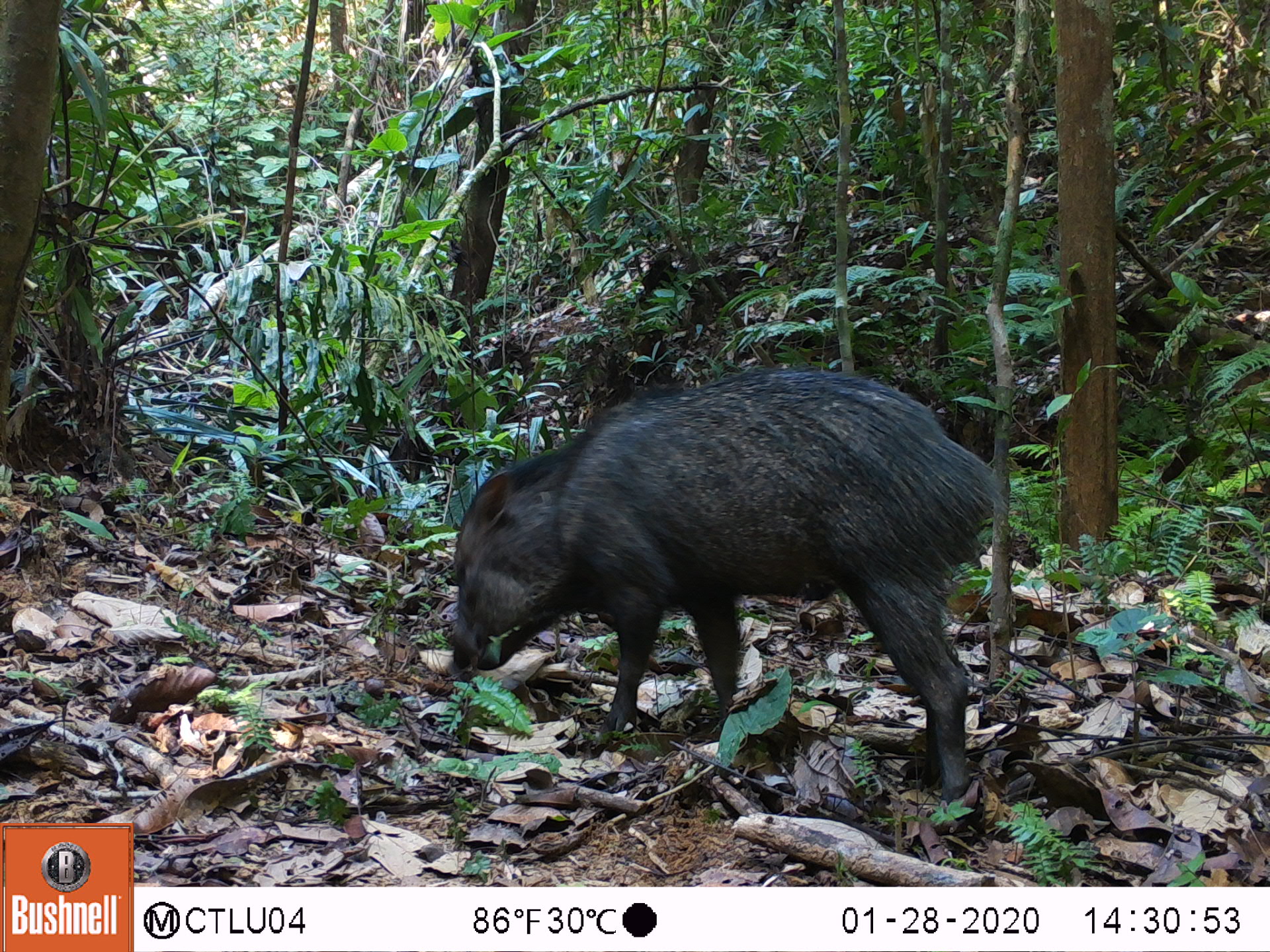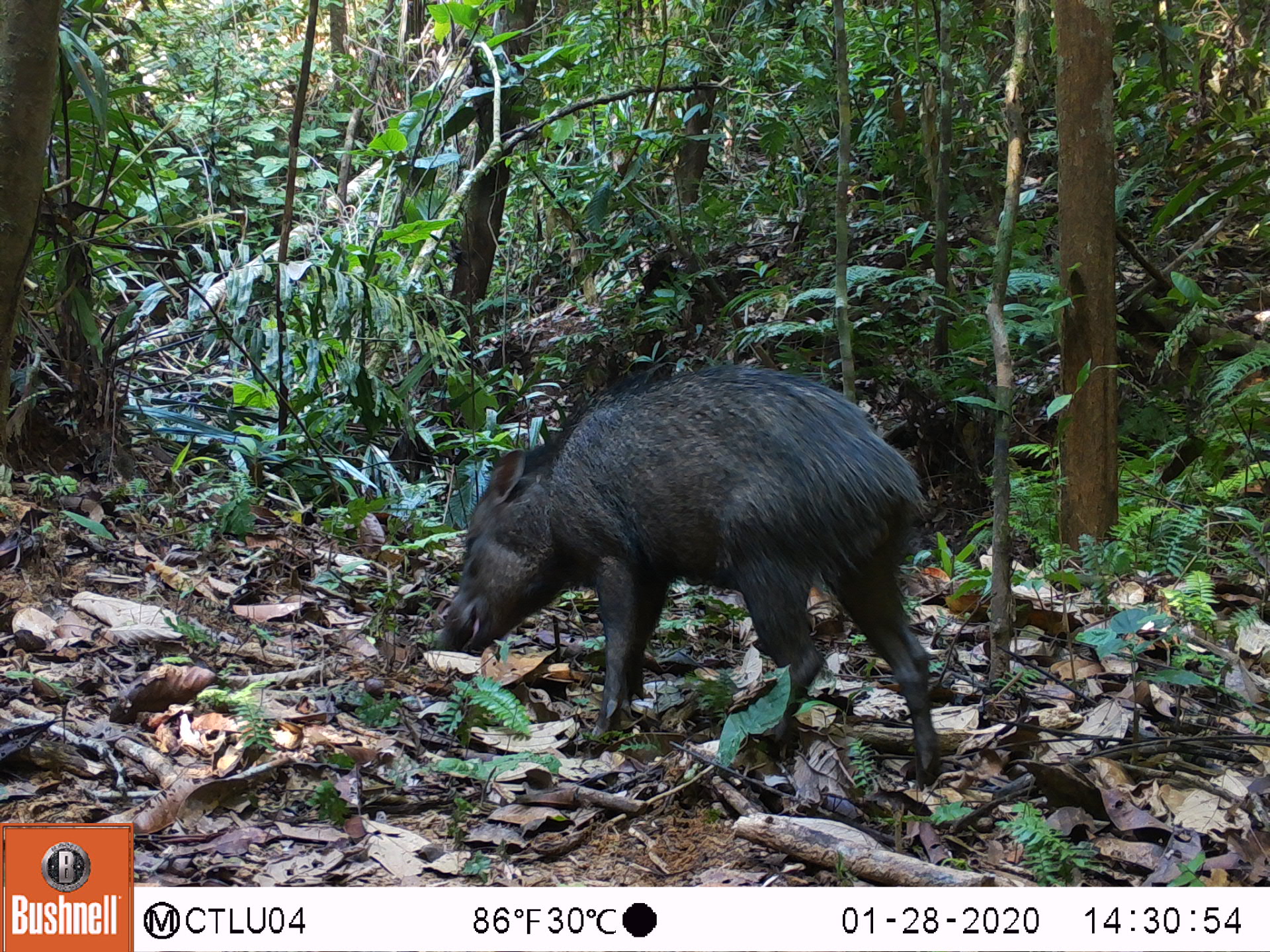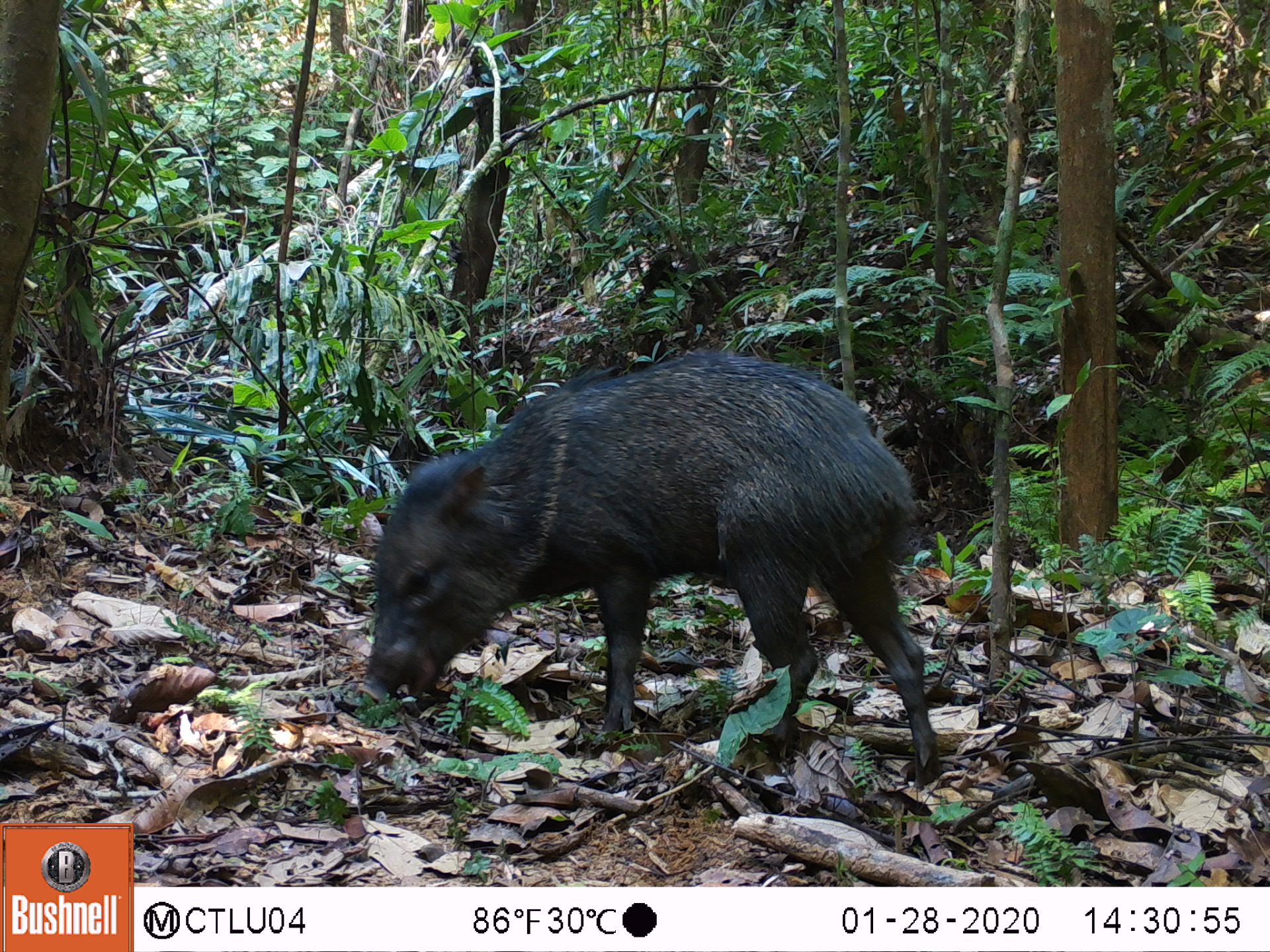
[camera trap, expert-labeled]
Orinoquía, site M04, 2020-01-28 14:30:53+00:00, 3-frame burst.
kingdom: Animalia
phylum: Chordata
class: Mammalia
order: Artiodactyla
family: Tayassuidae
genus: Pecari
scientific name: Pecari tajacu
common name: collared peccary